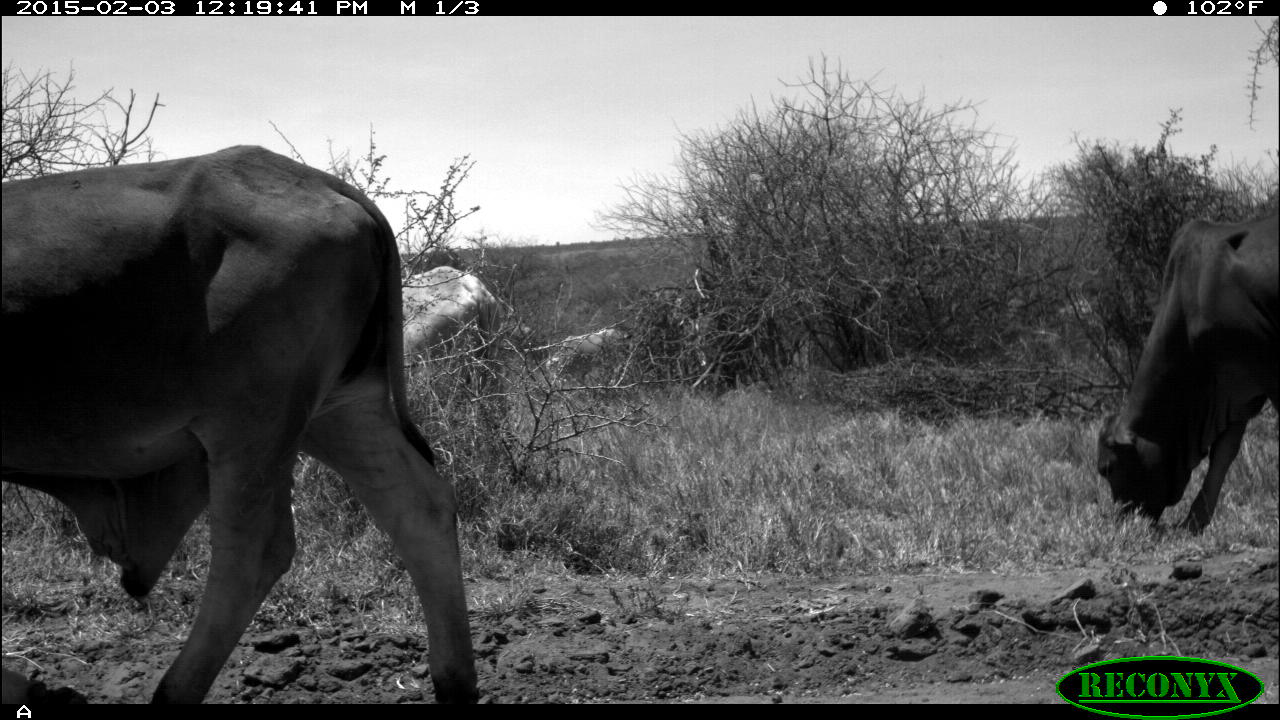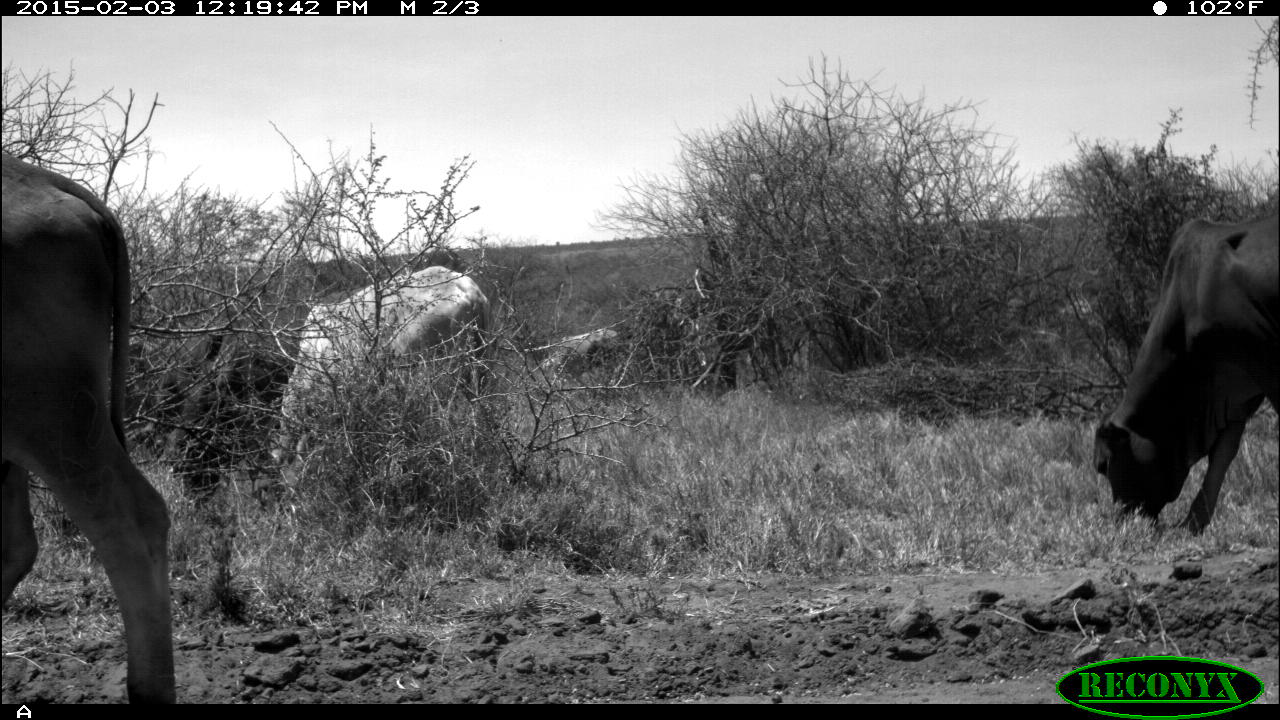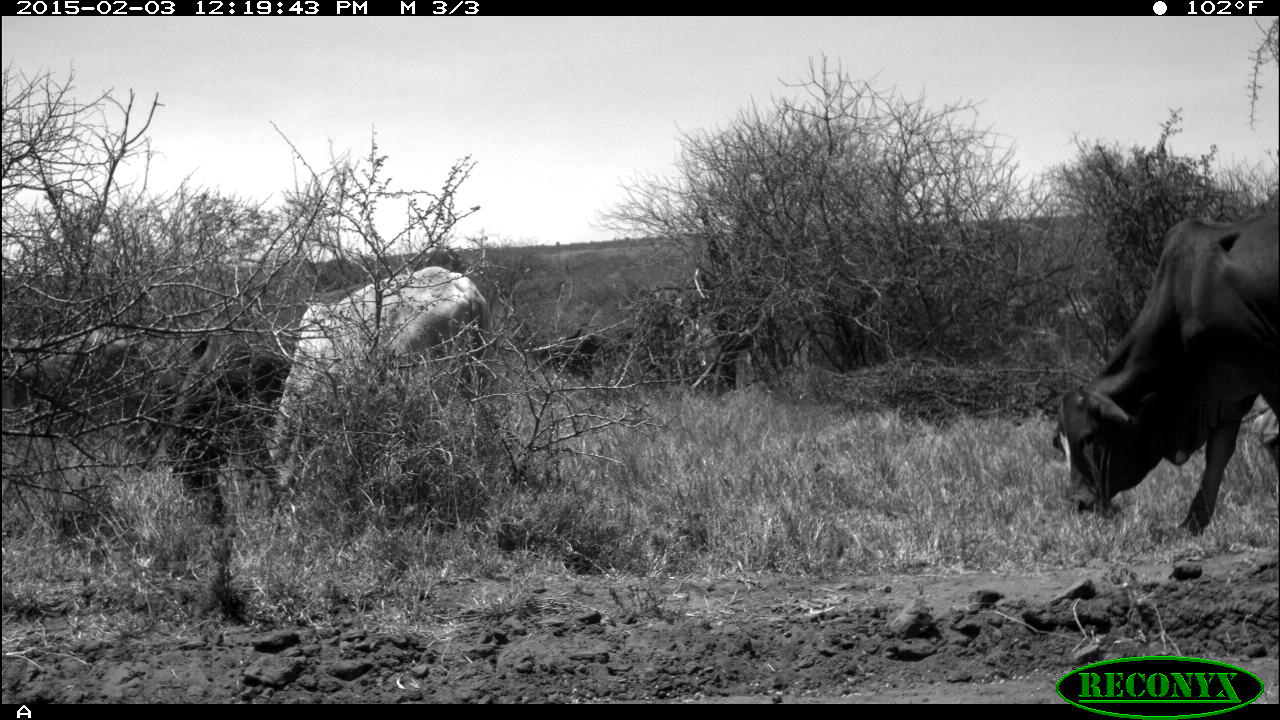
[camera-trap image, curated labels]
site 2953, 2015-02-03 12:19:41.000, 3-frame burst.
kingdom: Animalia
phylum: Chordata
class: Mammalia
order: Artiodactyla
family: Bovidae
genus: Bos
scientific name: Bos taurus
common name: domestic cattle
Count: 6.